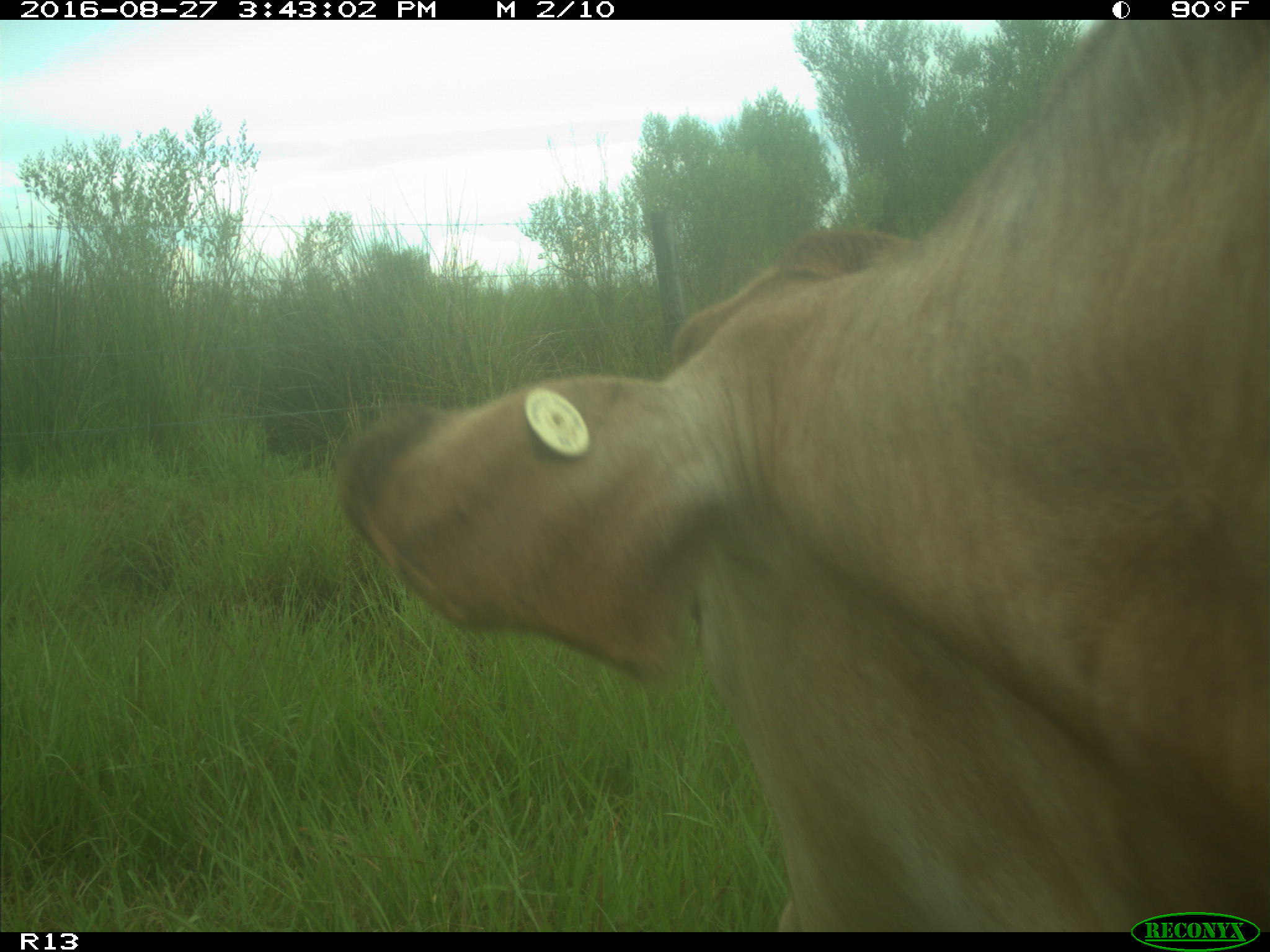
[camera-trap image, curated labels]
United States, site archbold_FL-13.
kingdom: Animalia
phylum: Chordata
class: Mammalia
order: Artiodactyla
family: Bovidae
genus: Bos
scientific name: Bos taurus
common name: domestic cow